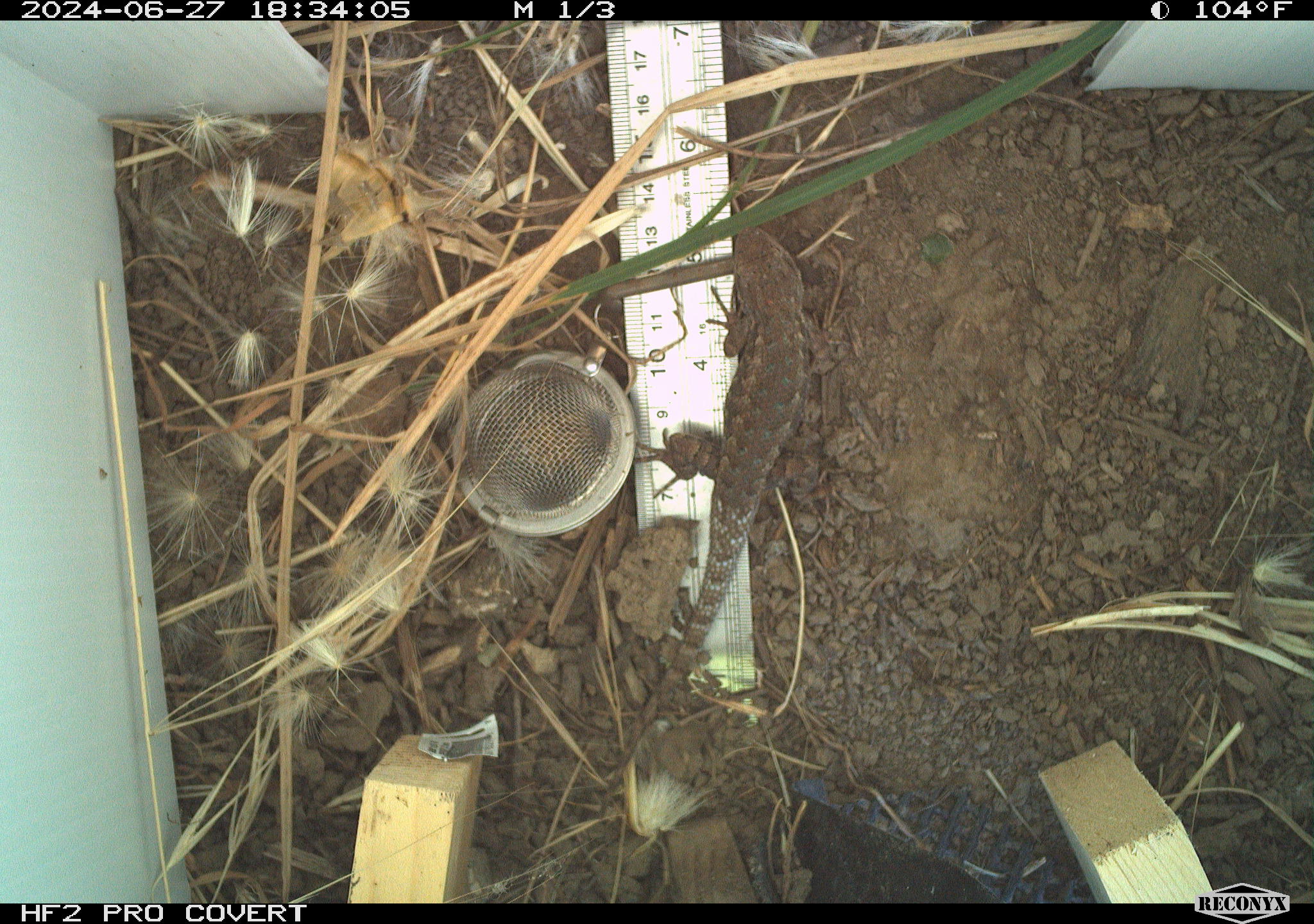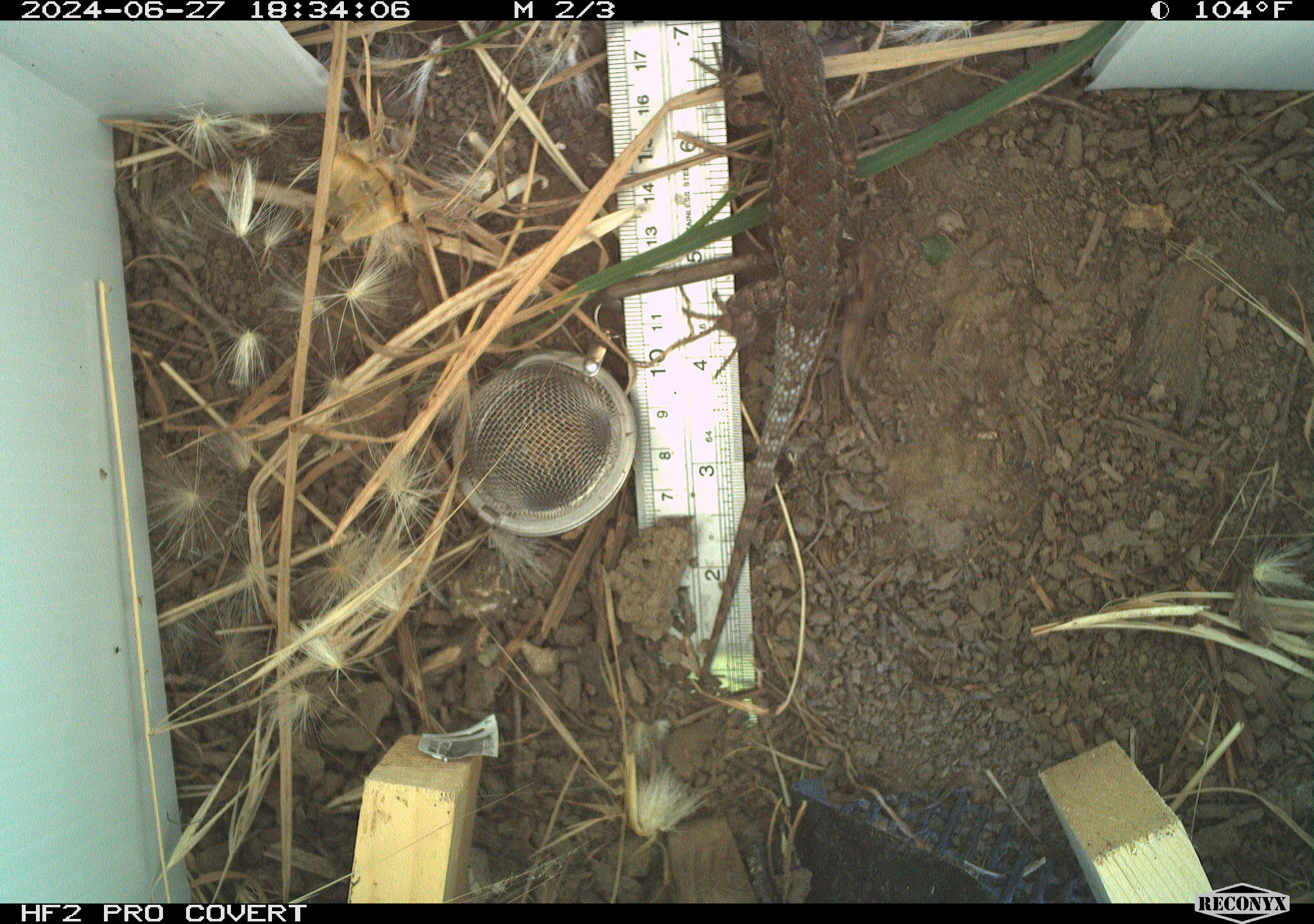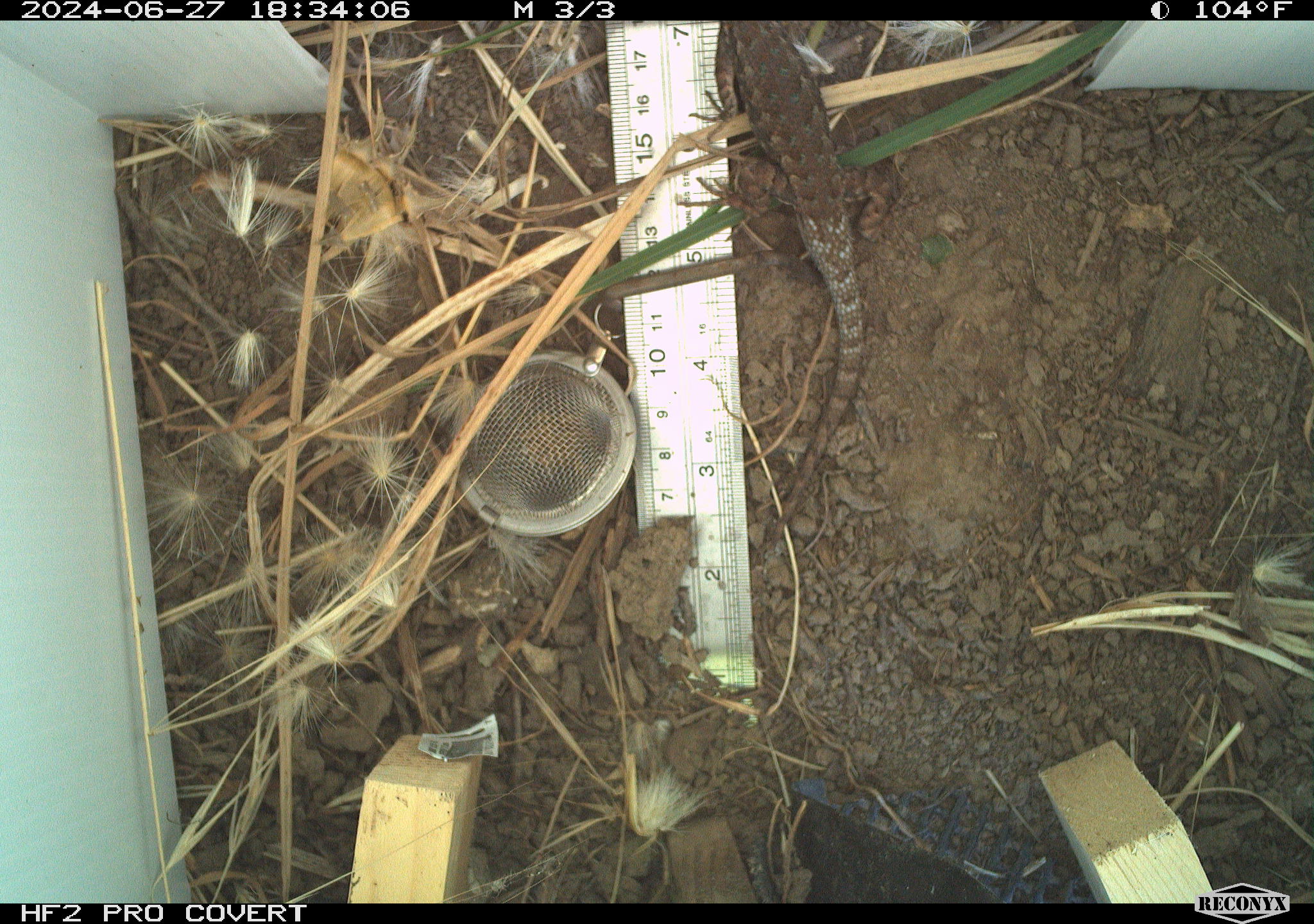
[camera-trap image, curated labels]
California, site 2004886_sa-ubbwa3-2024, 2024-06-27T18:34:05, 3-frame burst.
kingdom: Animalia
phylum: Chordata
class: Reptilia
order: Squamata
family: Phrynosomatidae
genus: Sceloporus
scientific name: Sceloporus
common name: spiny lizards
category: sceloporus species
Sceloporus species (spiny lizards) (Sceloporus).